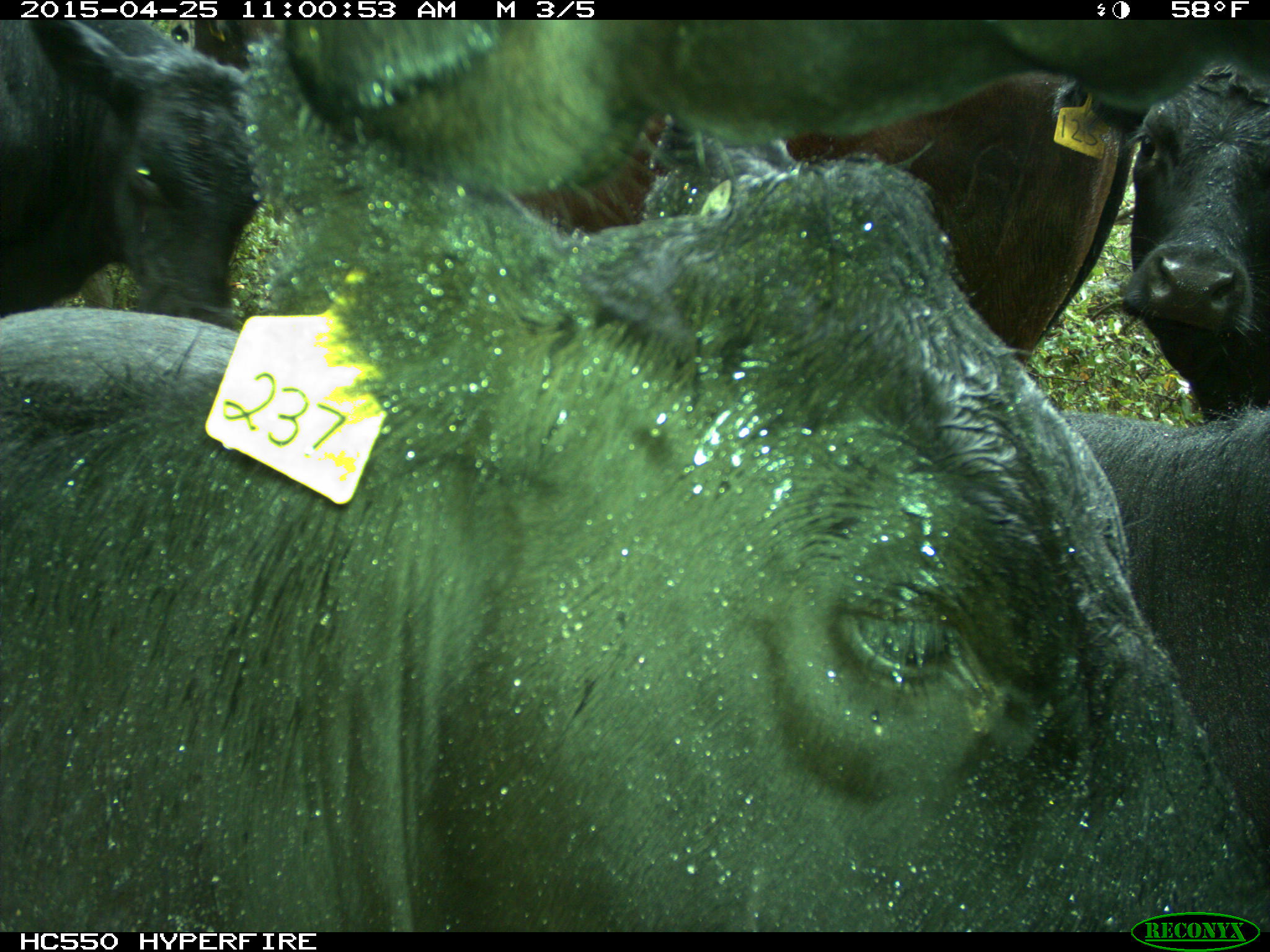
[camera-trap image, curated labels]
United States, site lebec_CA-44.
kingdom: Animalia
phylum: Chordata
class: Mammalia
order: Artiodactyla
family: Suidae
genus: Sus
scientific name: Sus scrofa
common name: wild boar